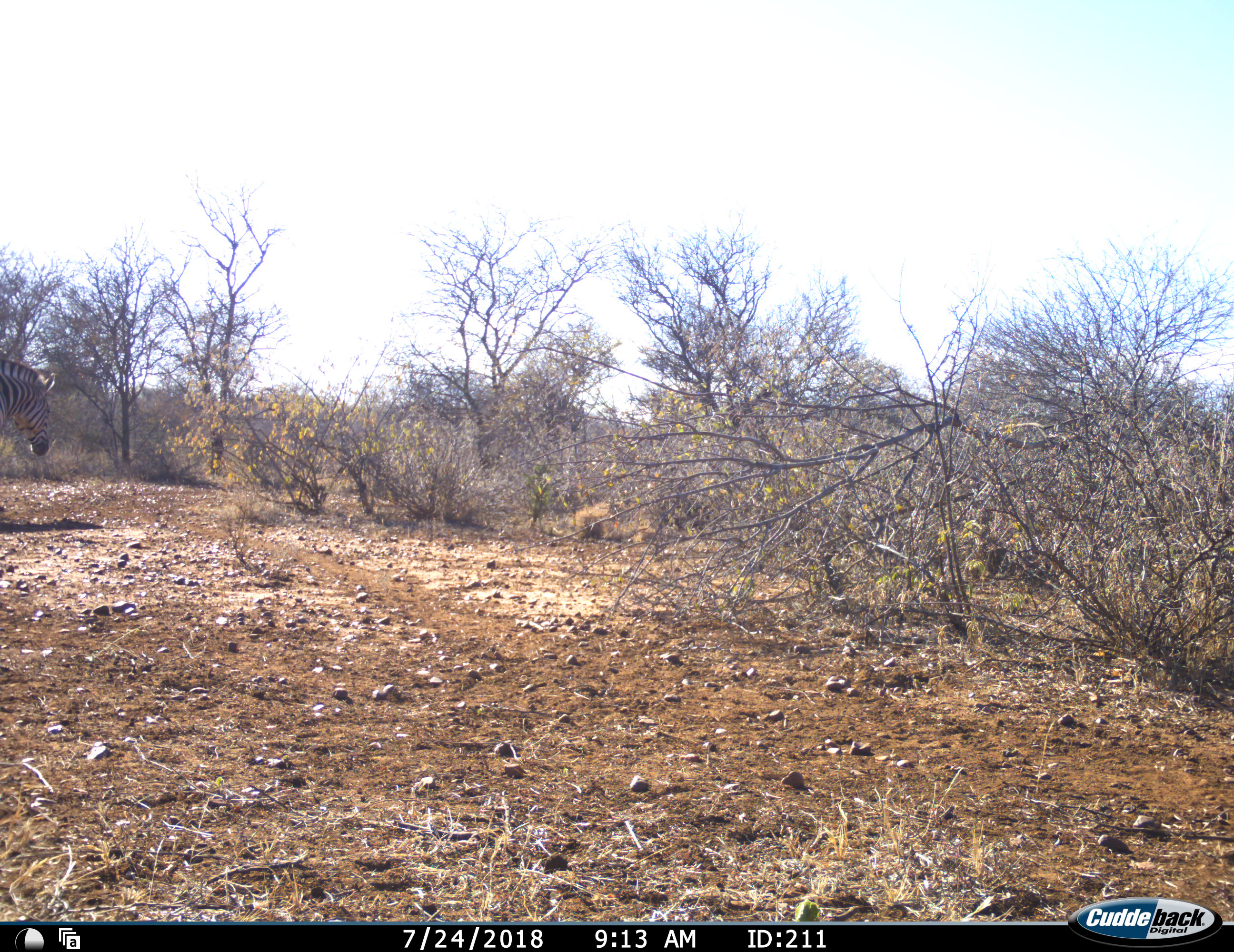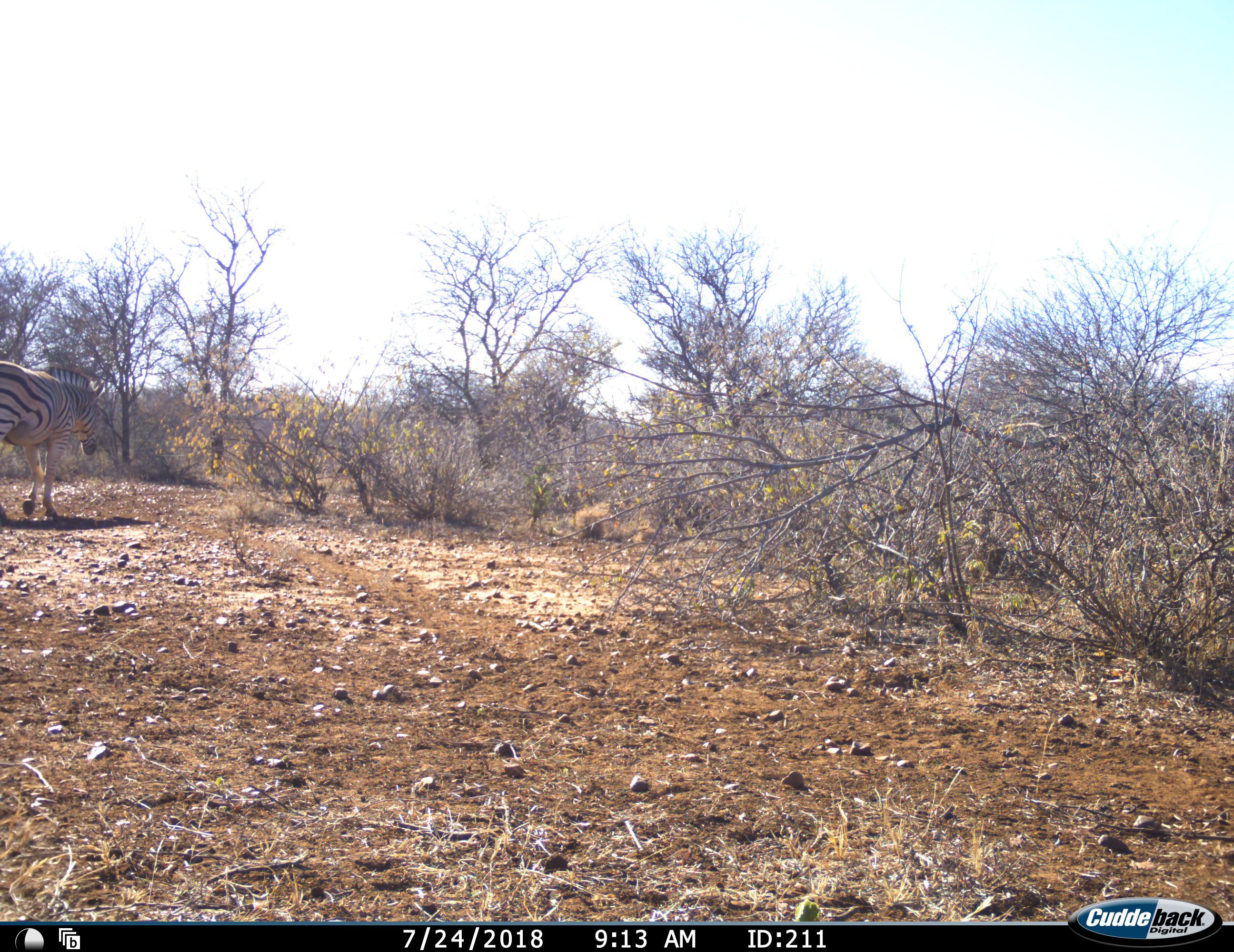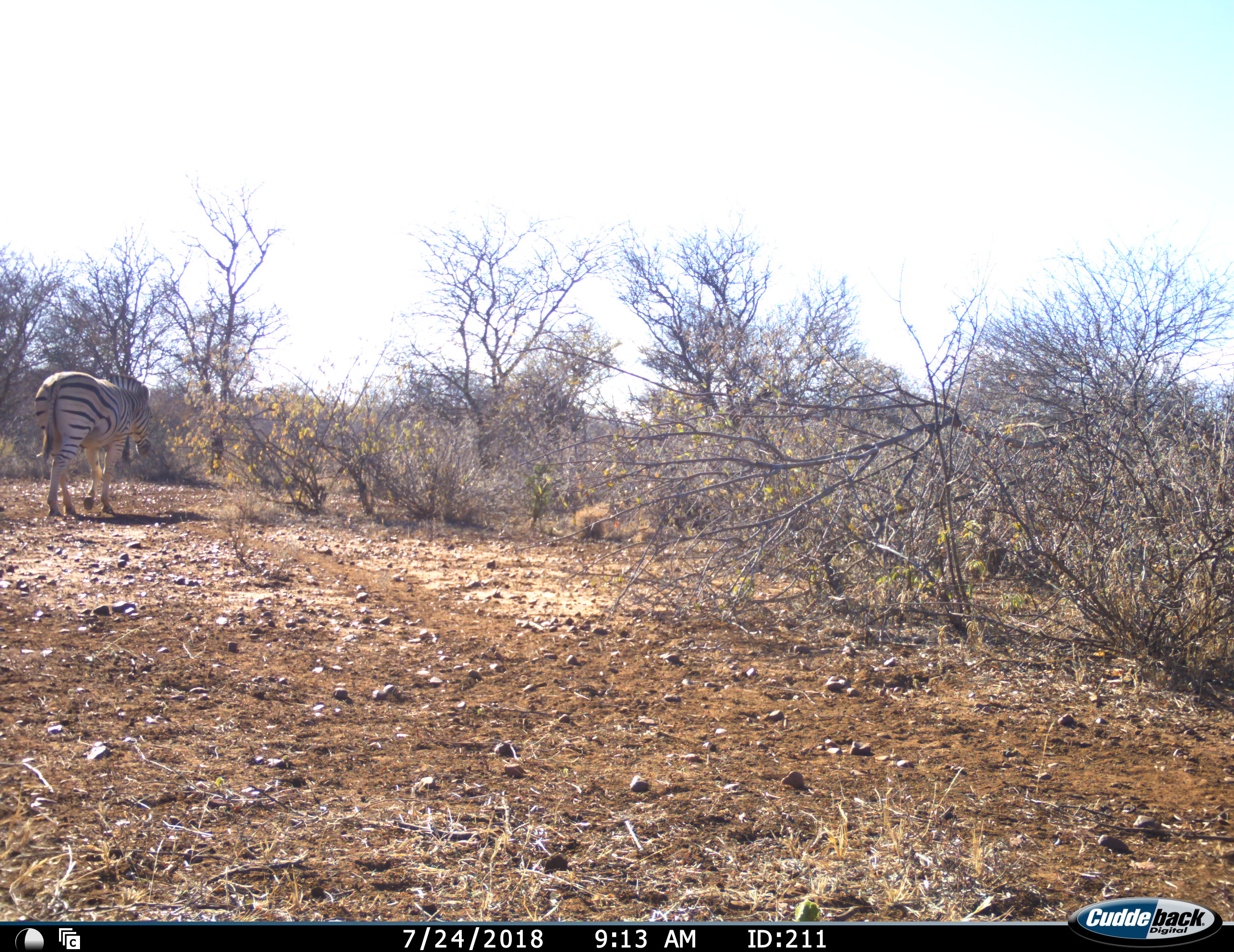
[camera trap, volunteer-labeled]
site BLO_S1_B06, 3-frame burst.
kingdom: Animalia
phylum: Chordata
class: Mammalia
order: Perissodactyla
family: Equidae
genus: Equus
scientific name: Equus quagga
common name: plains zebra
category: zebraplains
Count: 1.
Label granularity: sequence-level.